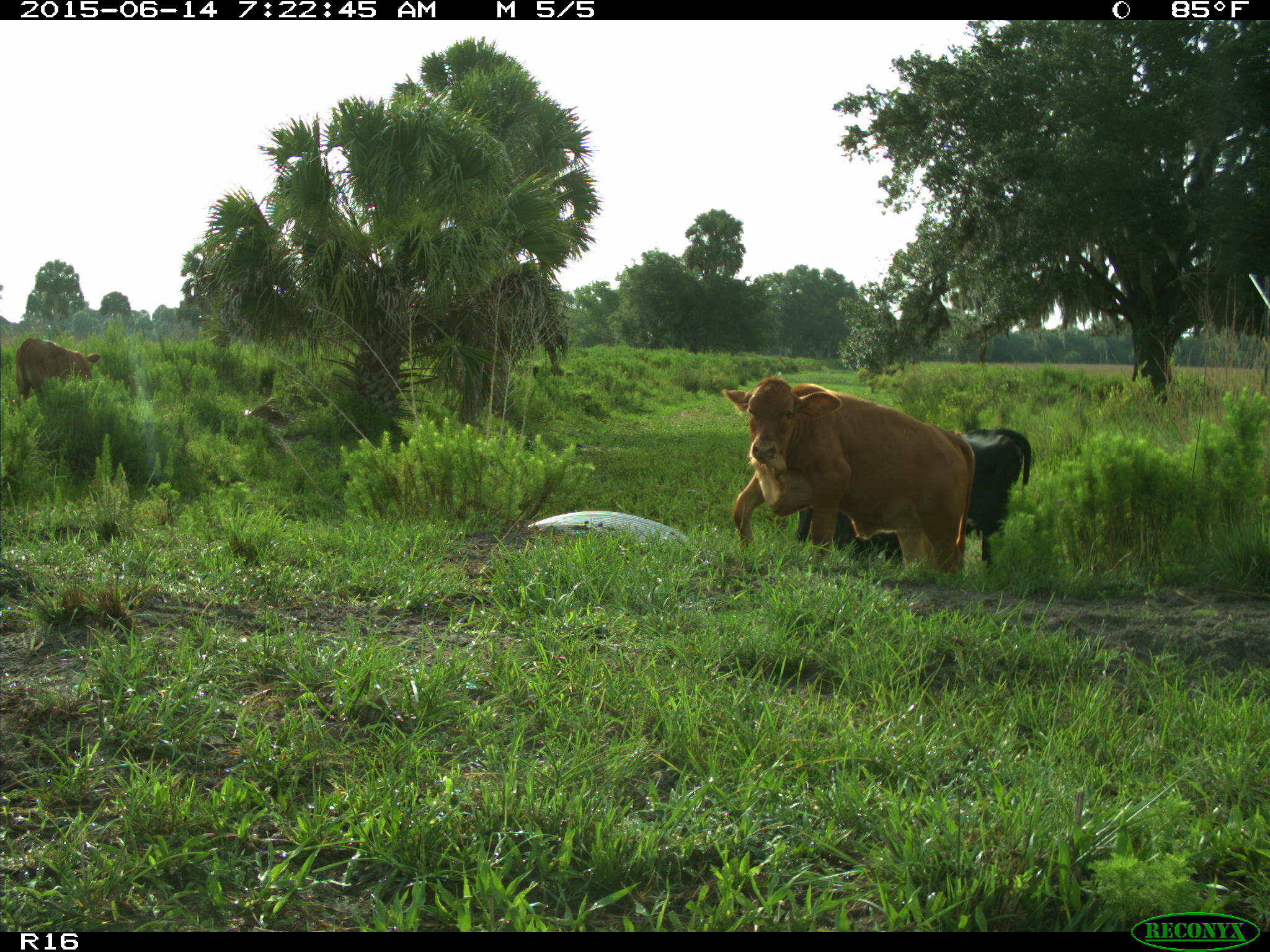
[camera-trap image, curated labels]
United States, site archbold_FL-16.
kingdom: Animalia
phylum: Chordata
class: Mammalia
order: Artiodactyla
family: Bovidae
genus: Bos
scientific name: Bos taurus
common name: domestic cow